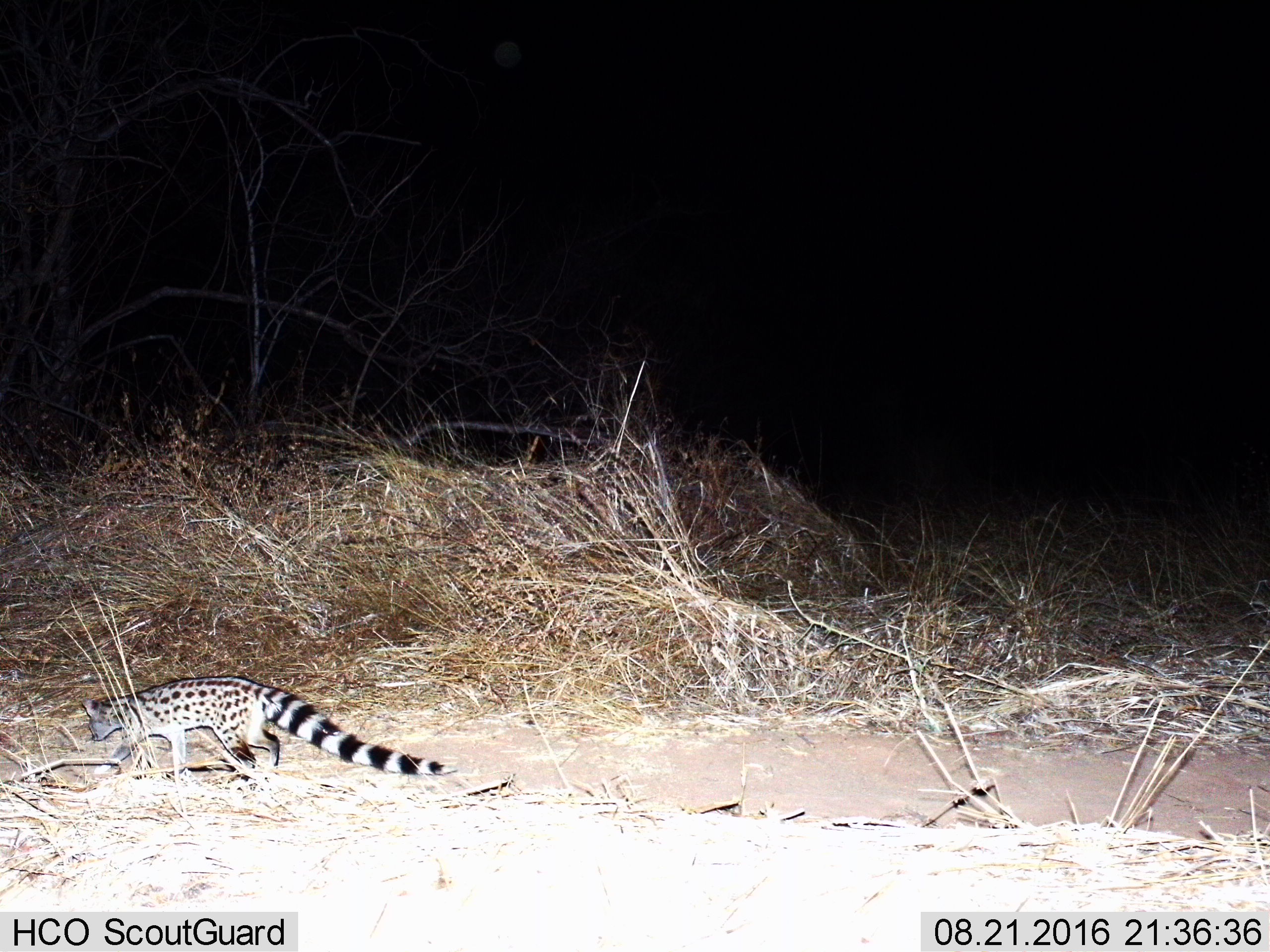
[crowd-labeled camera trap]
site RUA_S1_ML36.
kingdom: Animalia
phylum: Chordata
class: Mammalia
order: Carnivora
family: Viverridae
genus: Genetta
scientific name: Genetta genetta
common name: small-spotted genet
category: genetcommonsmallspotted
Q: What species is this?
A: Genetcommonsmallspotted (small-spotted genet) (Genetta genetta).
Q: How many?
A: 1.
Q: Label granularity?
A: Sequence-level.